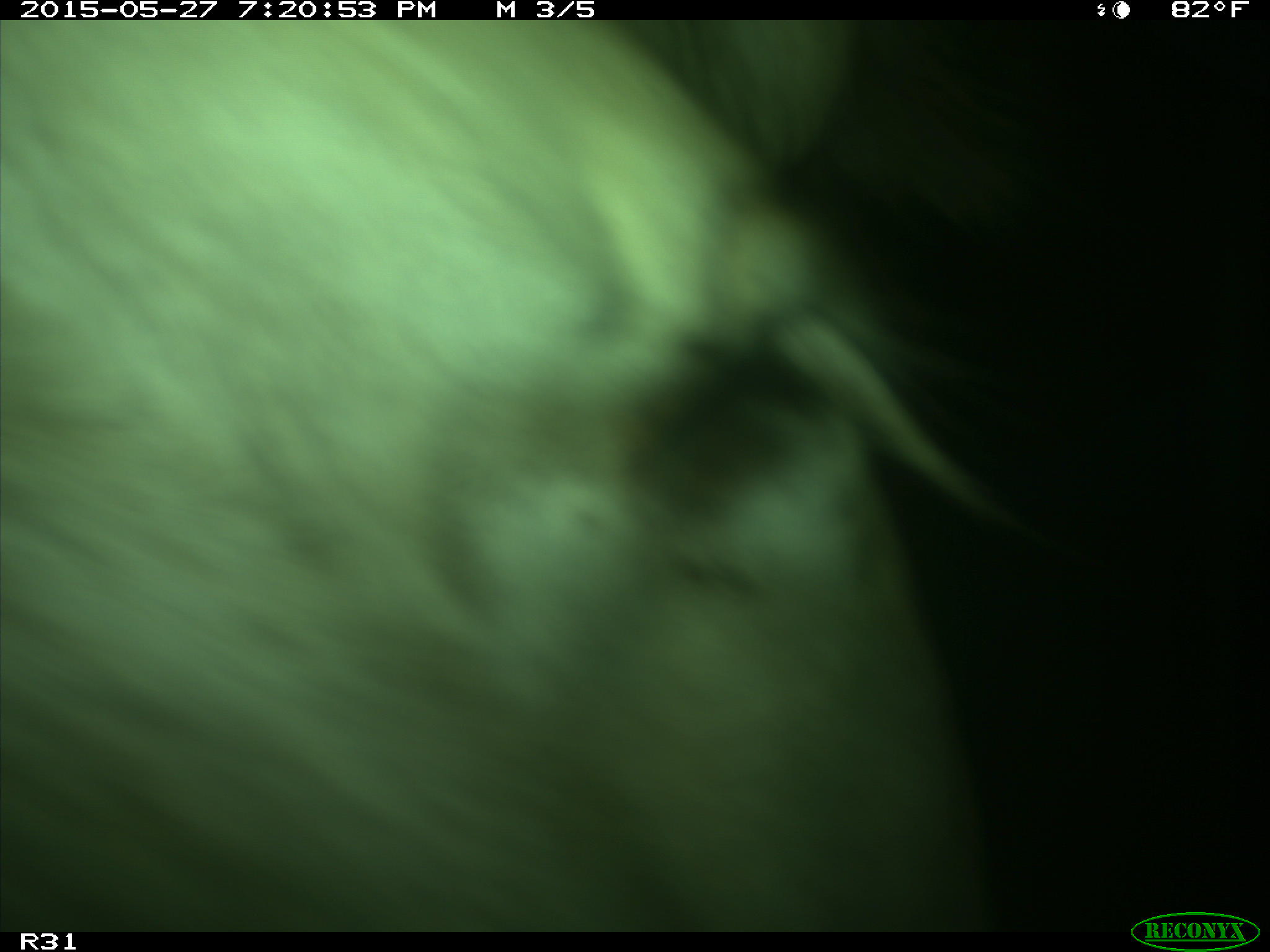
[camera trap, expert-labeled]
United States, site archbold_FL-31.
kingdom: Animalia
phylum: Chordata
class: Mammalia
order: Artiodactyla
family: Bovidae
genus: Bos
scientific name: Bos taurus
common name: domestic cow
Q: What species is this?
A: Bos taurus (domestic cow).